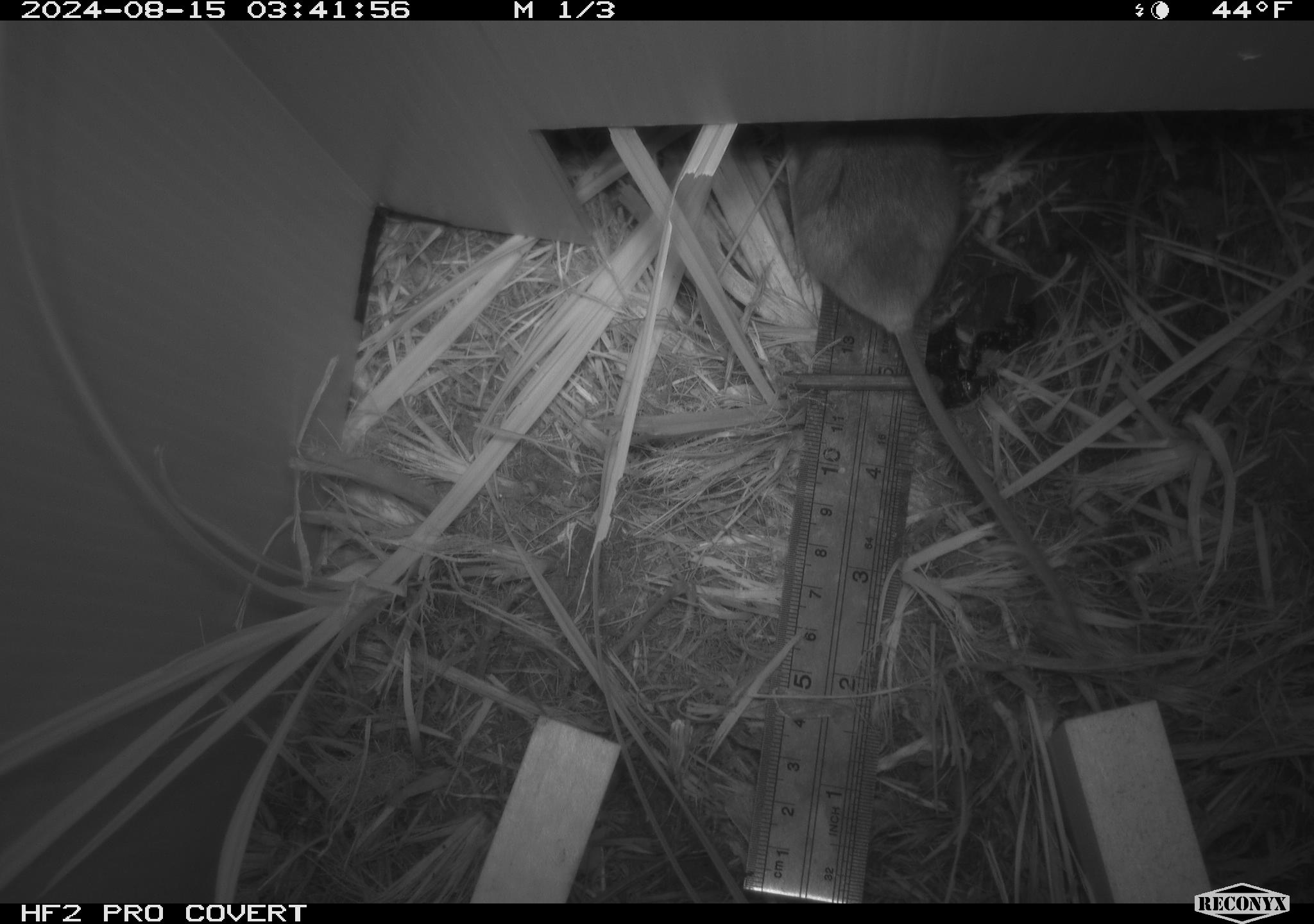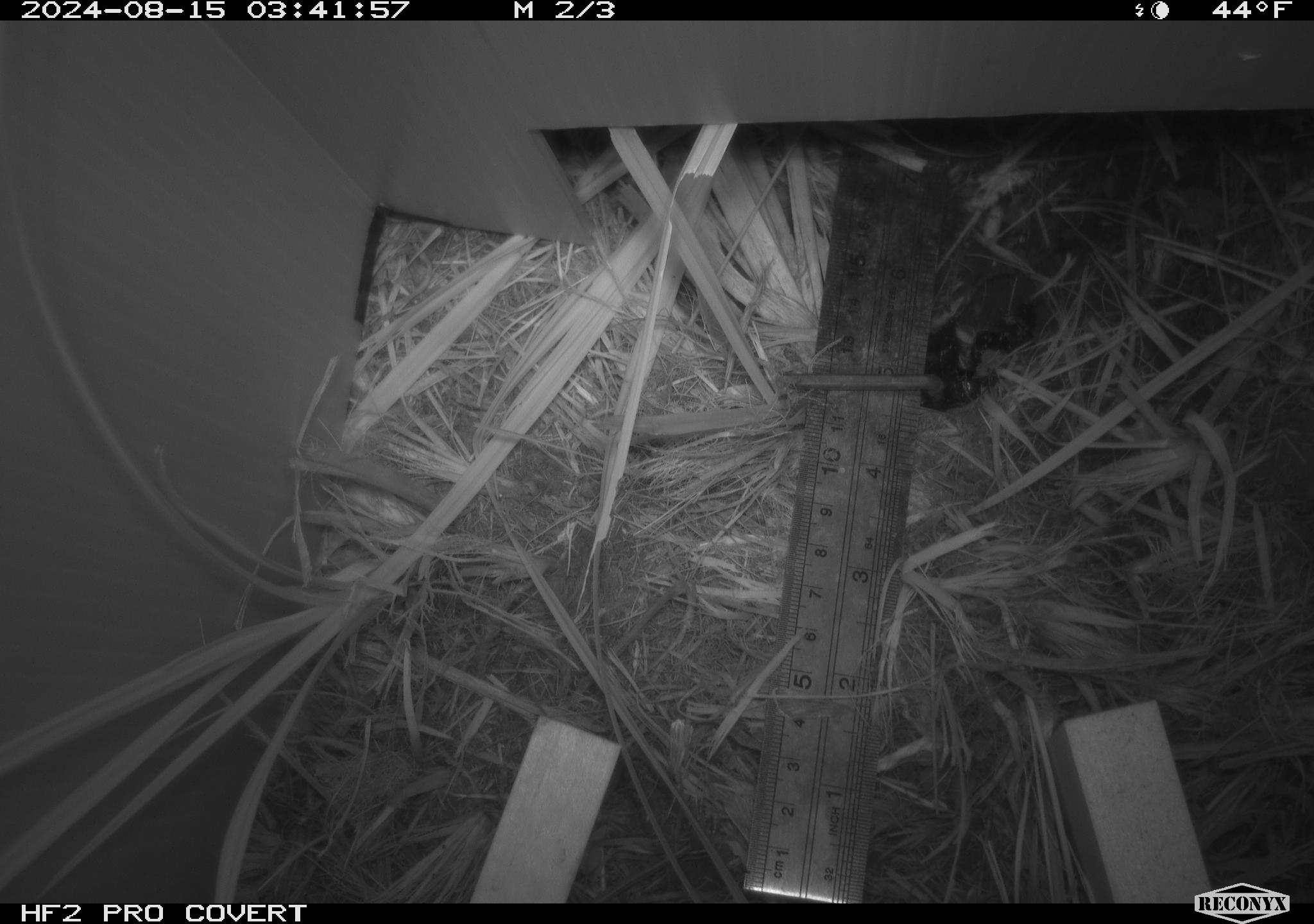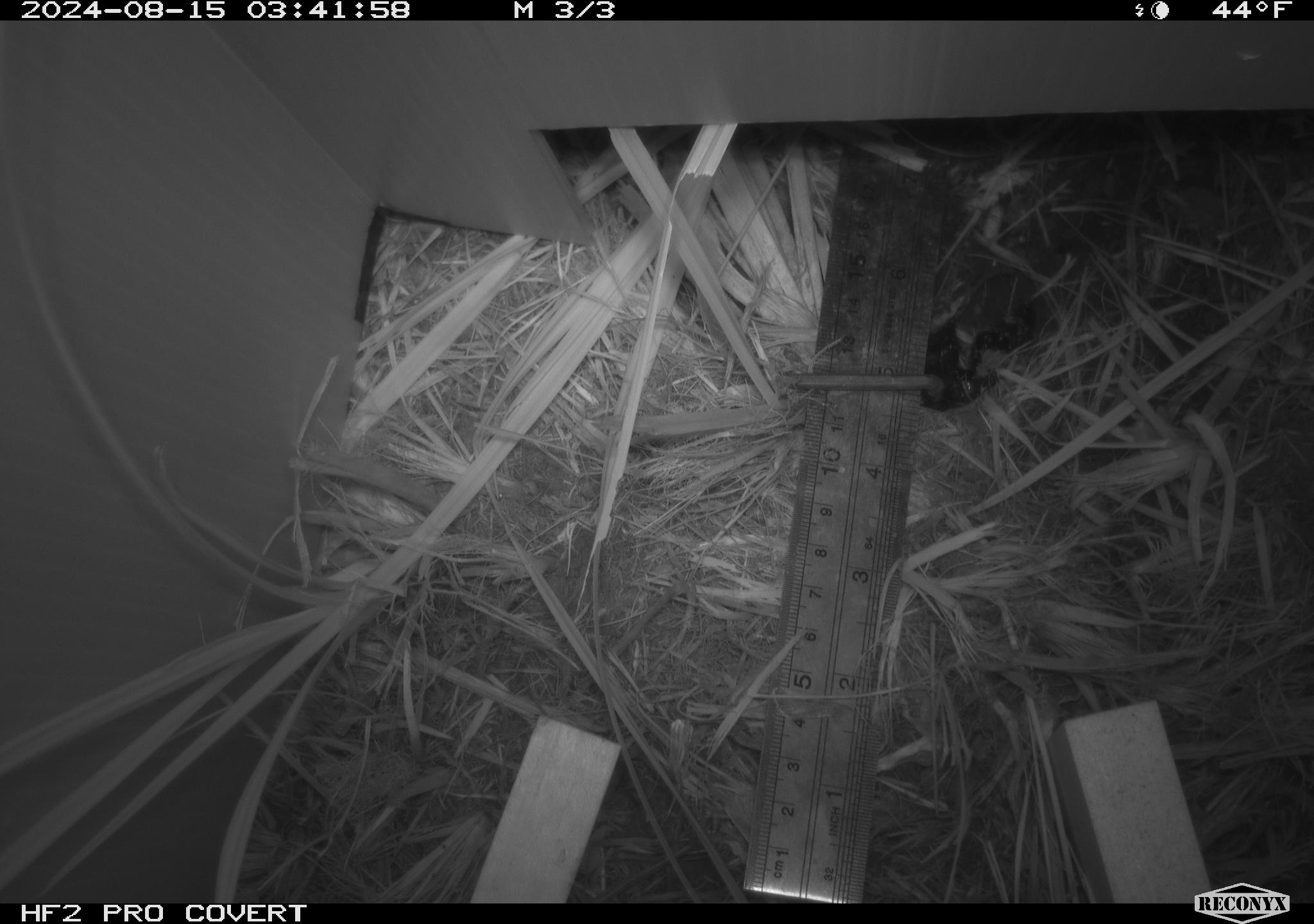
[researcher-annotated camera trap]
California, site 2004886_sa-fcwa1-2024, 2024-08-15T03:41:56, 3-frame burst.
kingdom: Animalia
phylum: Chordata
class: Mammalia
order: Rodentia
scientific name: Rodentia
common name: mouse species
Mouse species (Rodentia).